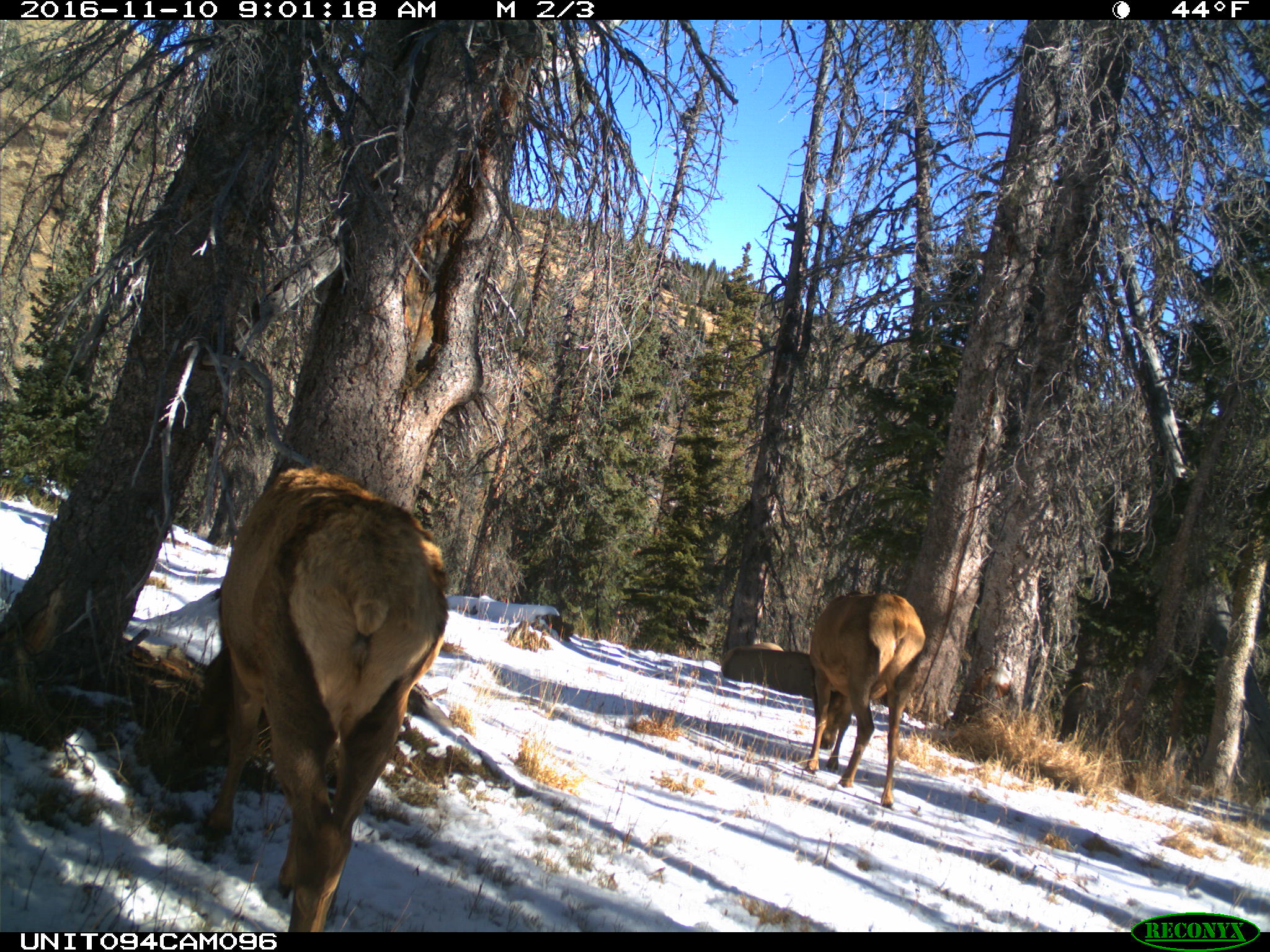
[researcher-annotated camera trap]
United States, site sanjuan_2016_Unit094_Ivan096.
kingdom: Animalia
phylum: Chordata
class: Mammalia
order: Artiodactyla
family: Cervidae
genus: Cervus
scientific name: Cervus elaphus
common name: red deer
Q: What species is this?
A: Cervus elaphus (red deer).